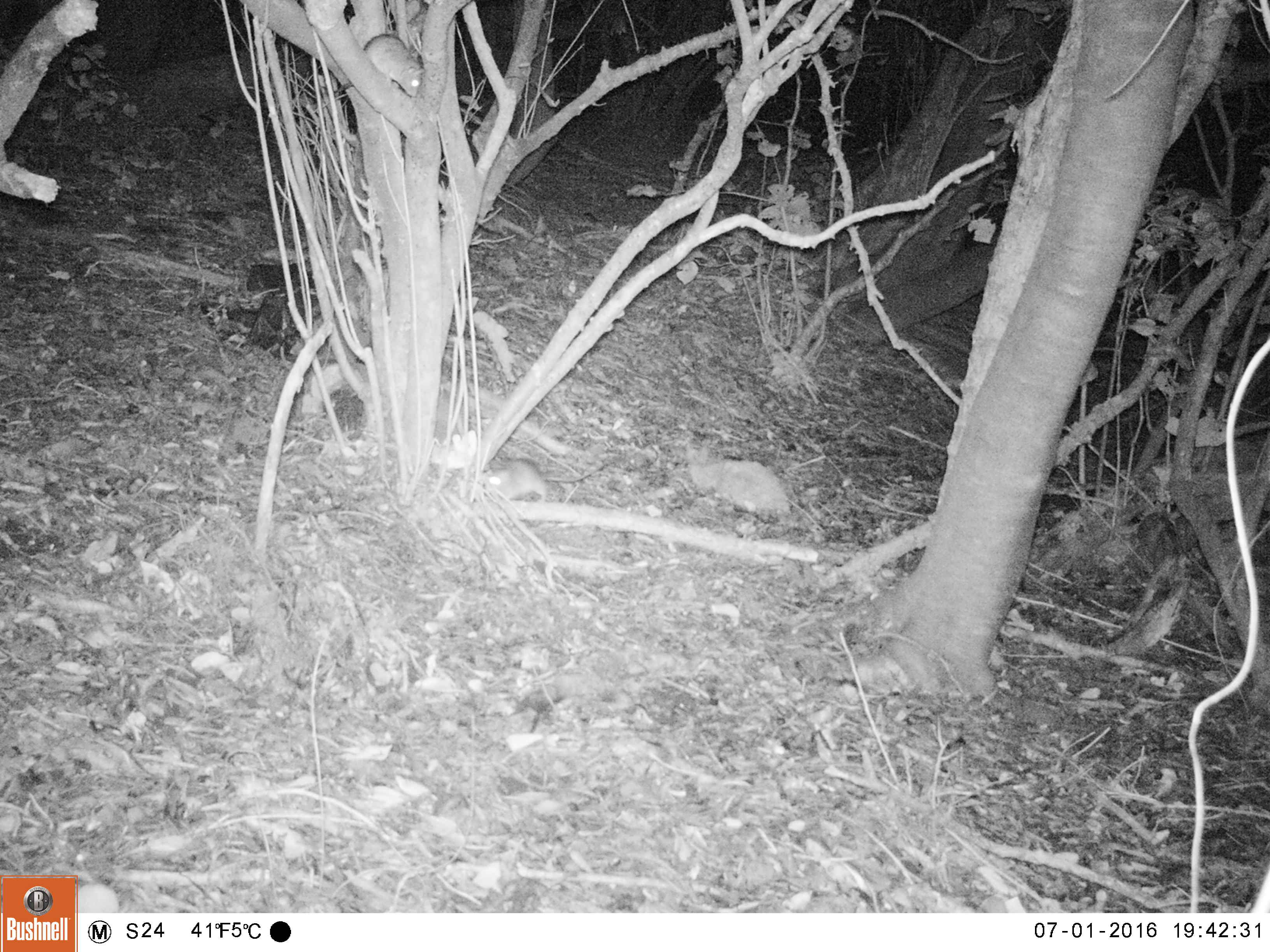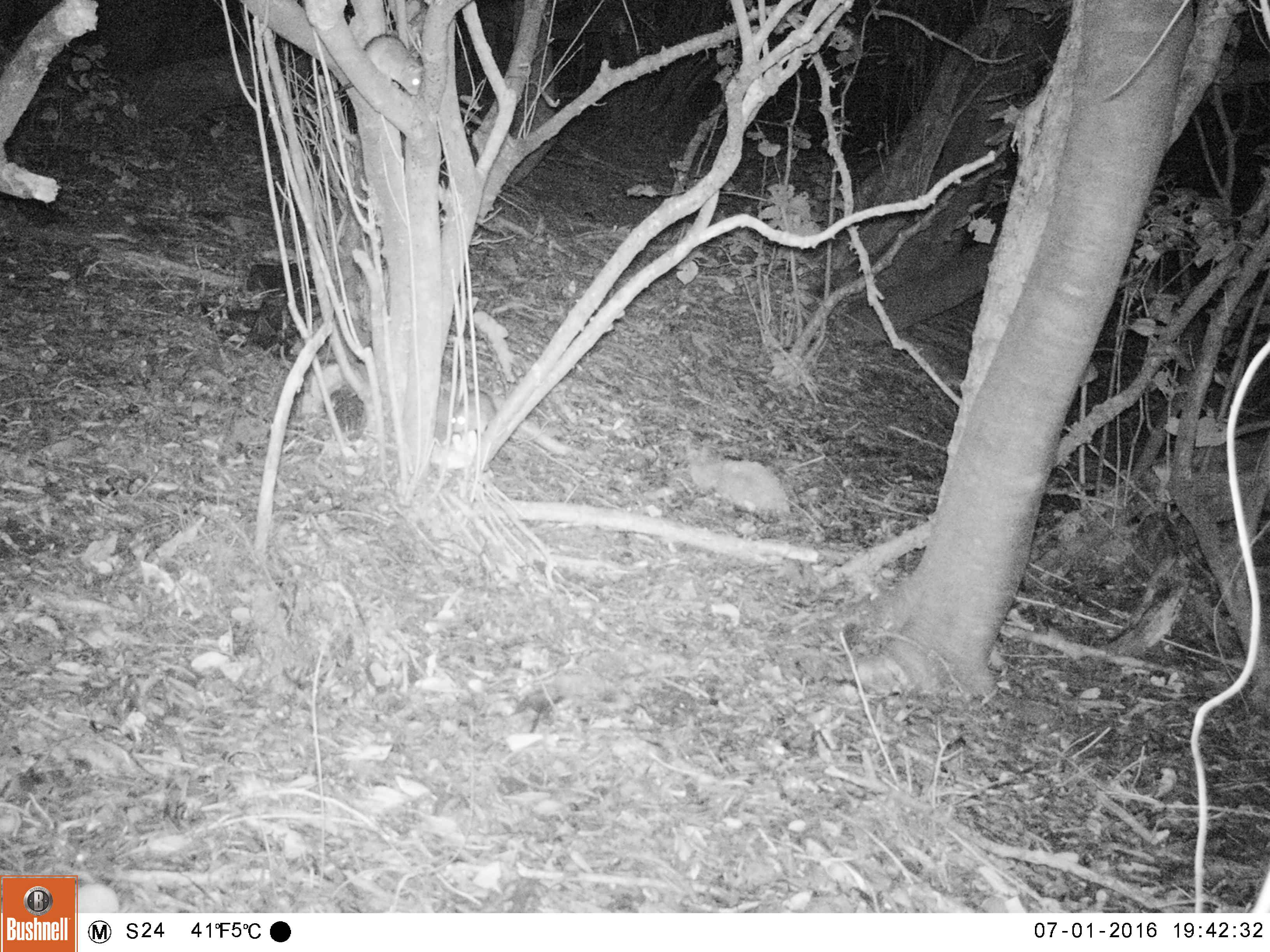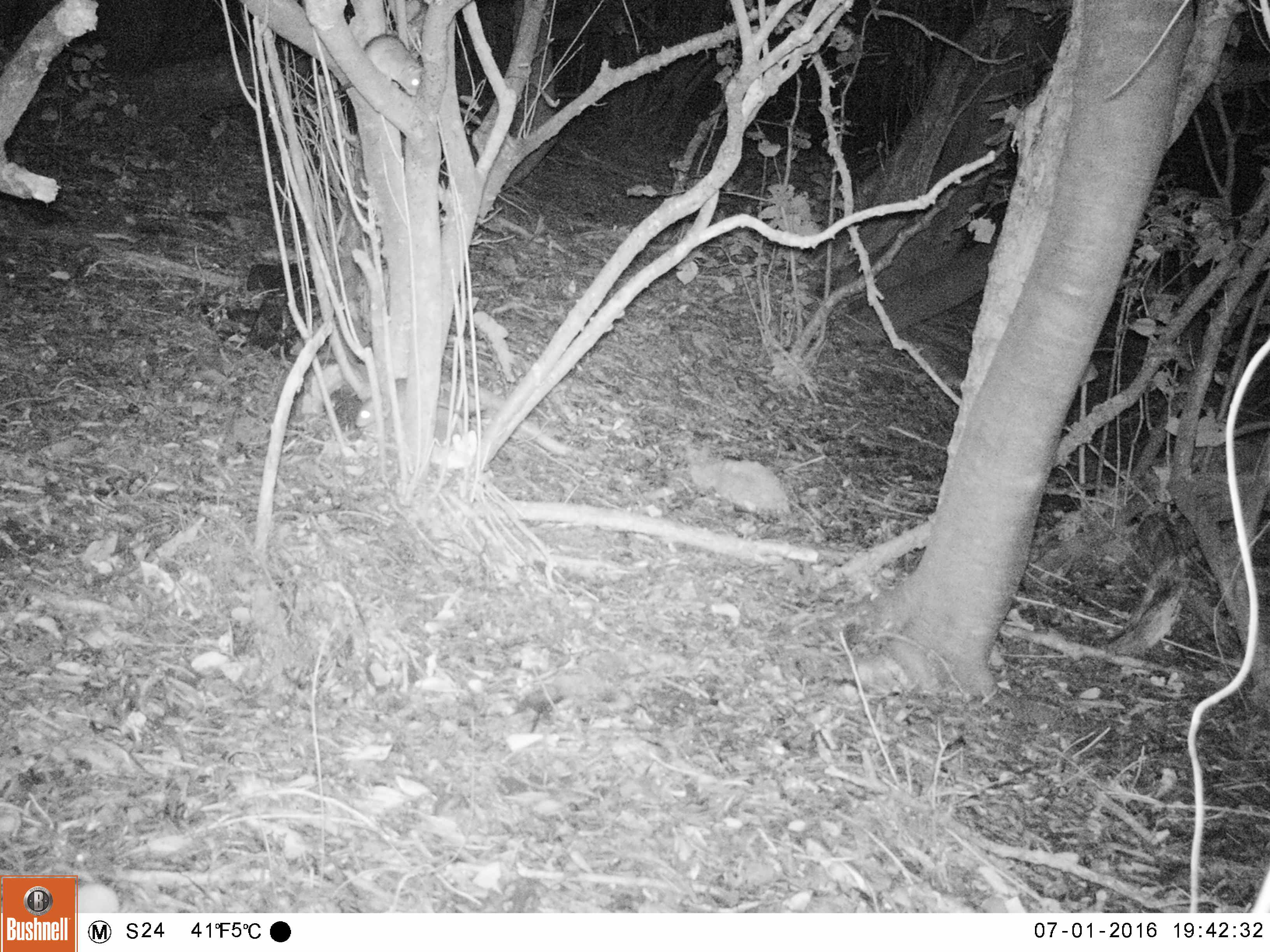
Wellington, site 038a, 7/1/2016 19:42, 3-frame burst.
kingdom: Animalia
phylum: Chordata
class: Mammalia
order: Rodentia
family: Muridae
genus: Rattus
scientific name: Rattus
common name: rat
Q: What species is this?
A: Rat (Rattus).